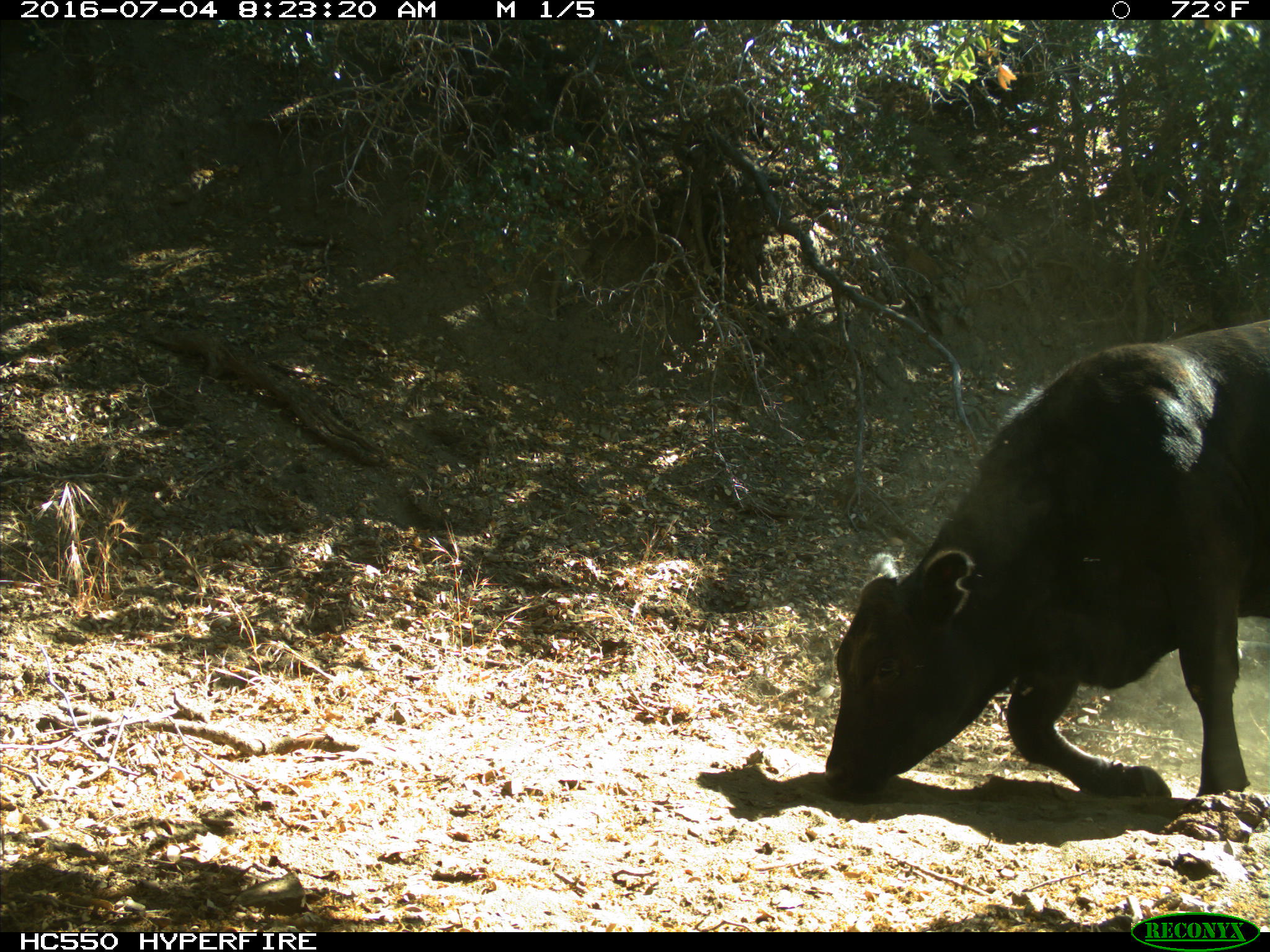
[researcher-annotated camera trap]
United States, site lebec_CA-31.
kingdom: Animalia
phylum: Chordata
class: Mammalia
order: Artiodactyla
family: Bovidae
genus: Bos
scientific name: Bos taurus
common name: domestic cow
Bos taurus (domestic cow).